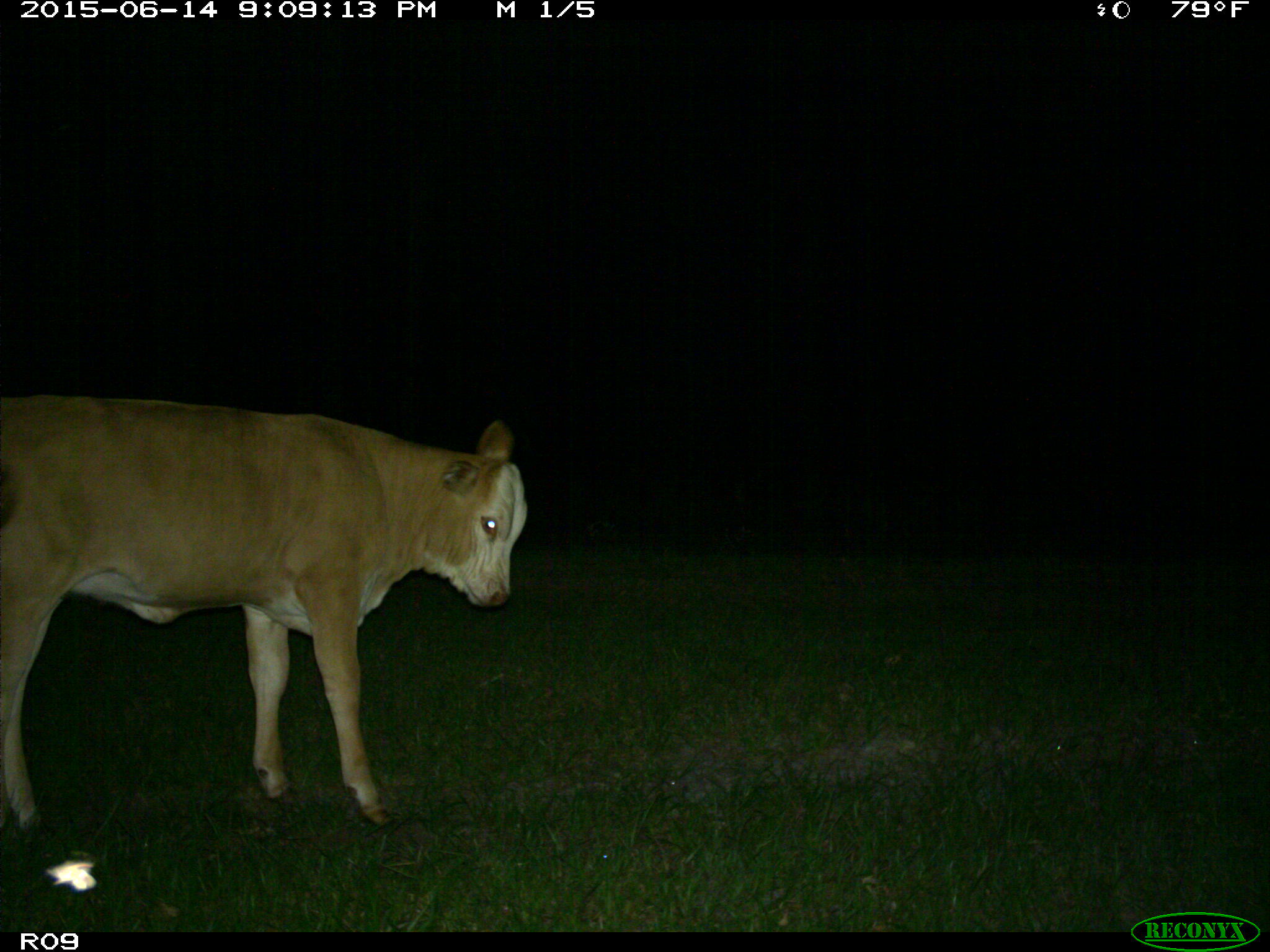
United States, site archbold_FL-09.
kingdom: Animalia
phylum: Chordata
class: Mammalia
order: Artiodactyla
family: Bovidae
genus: Bos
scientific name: Bos taurus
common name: domestic cow